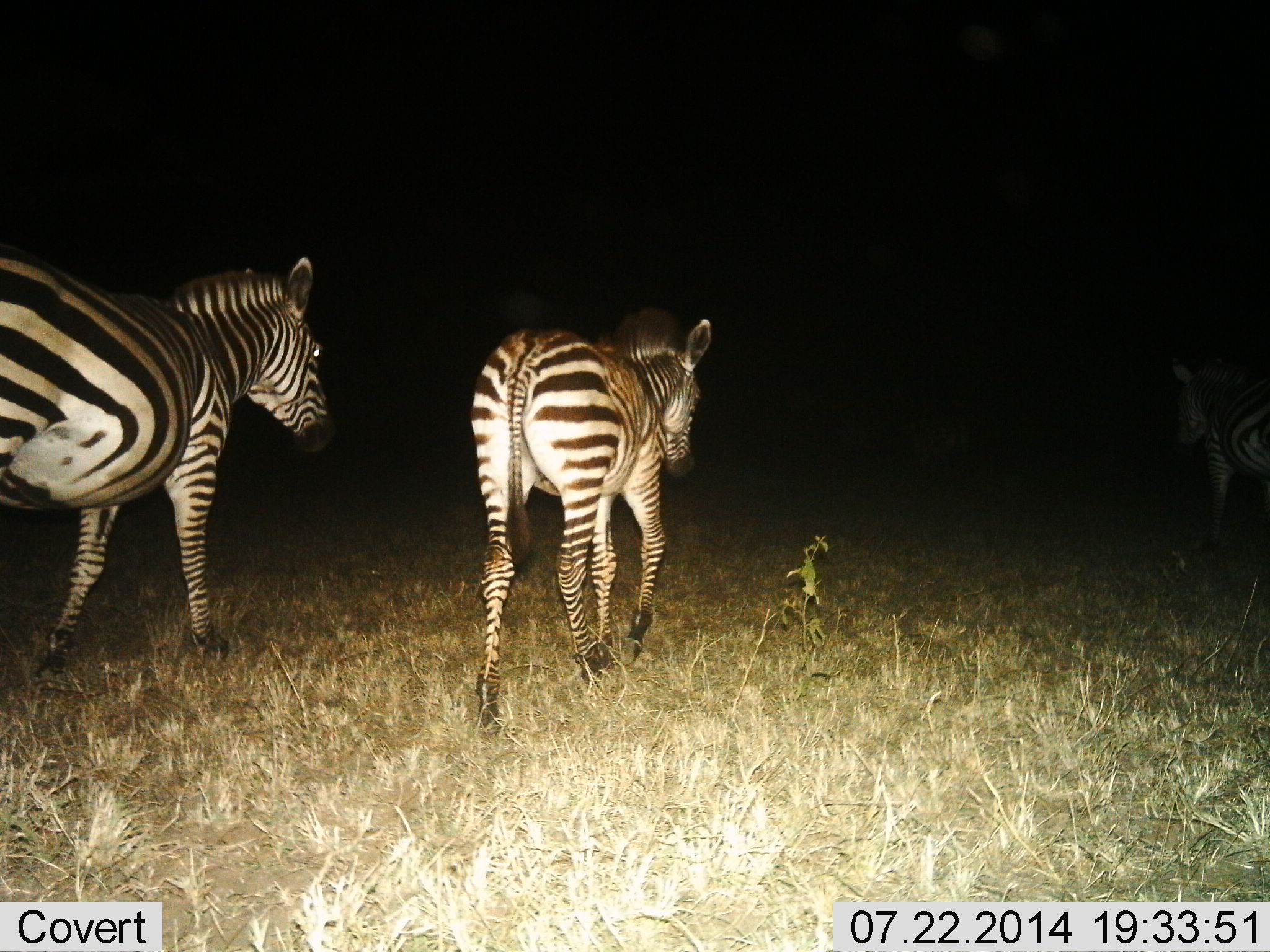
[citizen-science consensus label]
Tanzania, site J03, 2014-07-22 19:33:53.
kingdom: Animalia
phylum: Chordata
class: Mammalia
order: Perissodactyla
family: Equidae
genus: Equus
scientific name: Equus quagga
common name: plains zebra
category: zebra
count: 3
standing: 0%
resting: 0%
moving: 100%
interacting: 0%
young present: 10%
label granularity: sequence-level